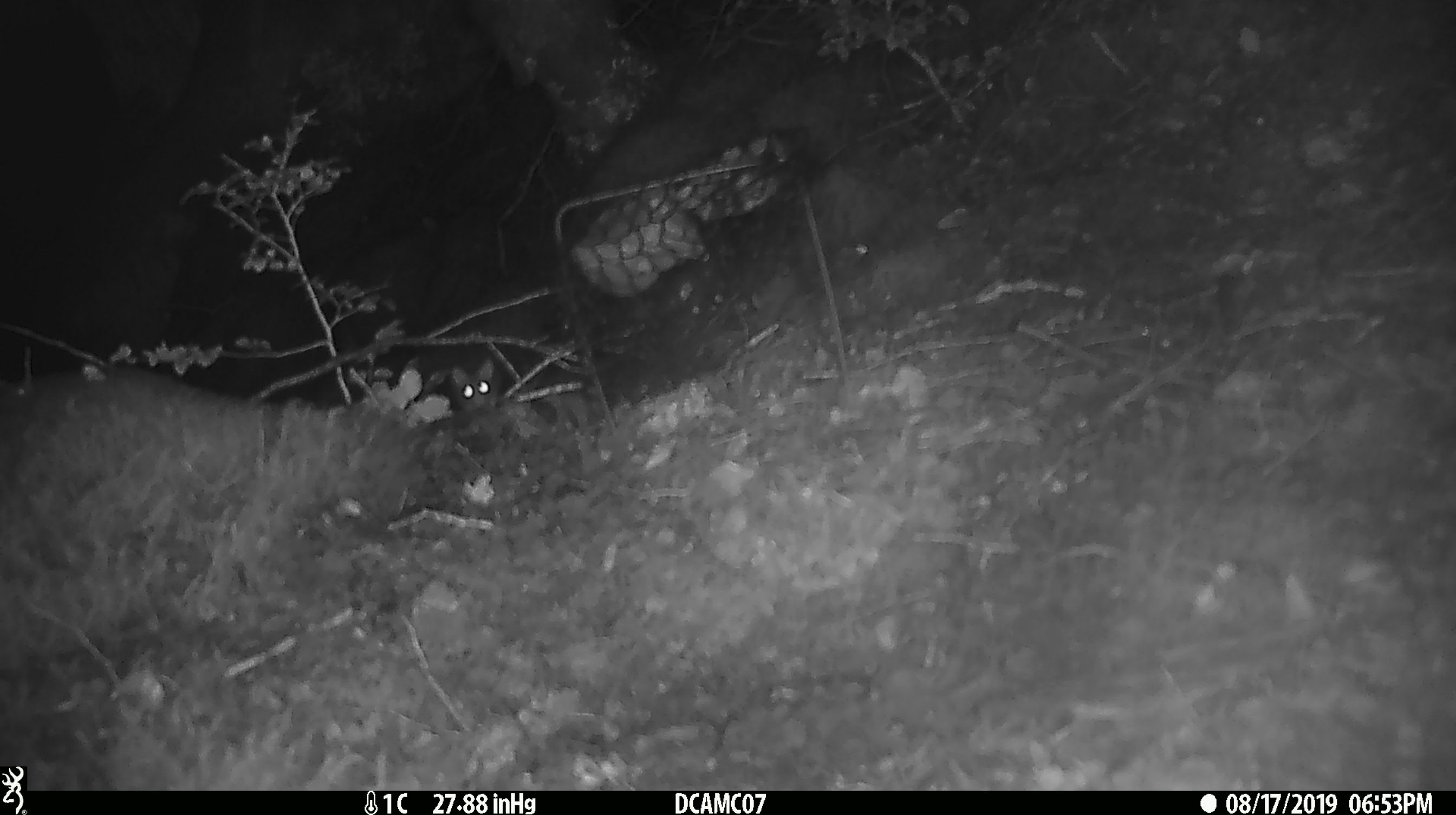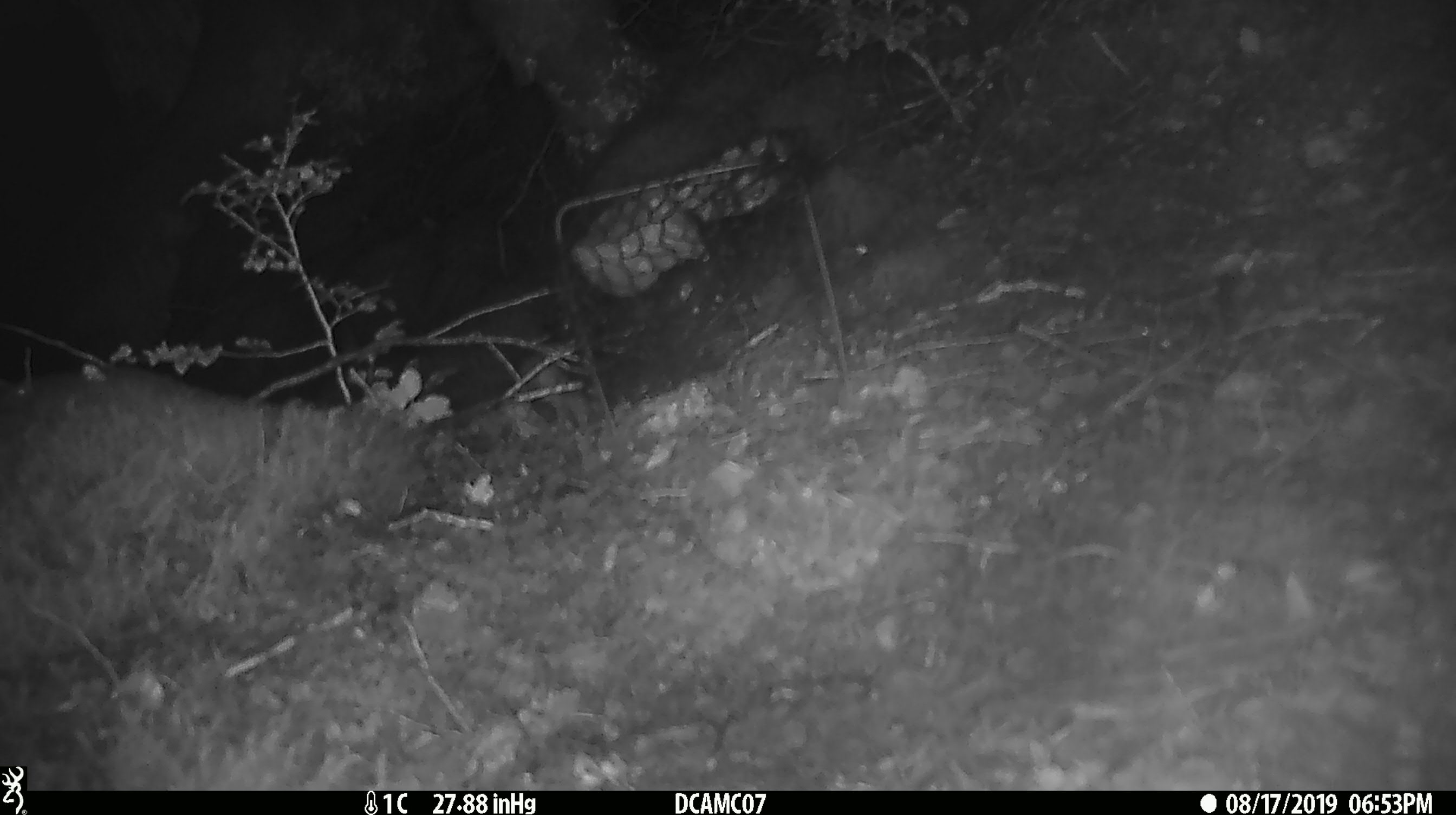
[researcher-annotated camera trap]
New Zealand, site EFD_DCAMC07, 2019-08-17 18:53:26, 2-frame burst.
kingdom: Animalia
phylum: Chordata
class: Mammalia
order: Rodentia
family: Muridae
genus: Mus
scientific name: Mus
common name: mouse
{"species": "mouse (Mus)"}